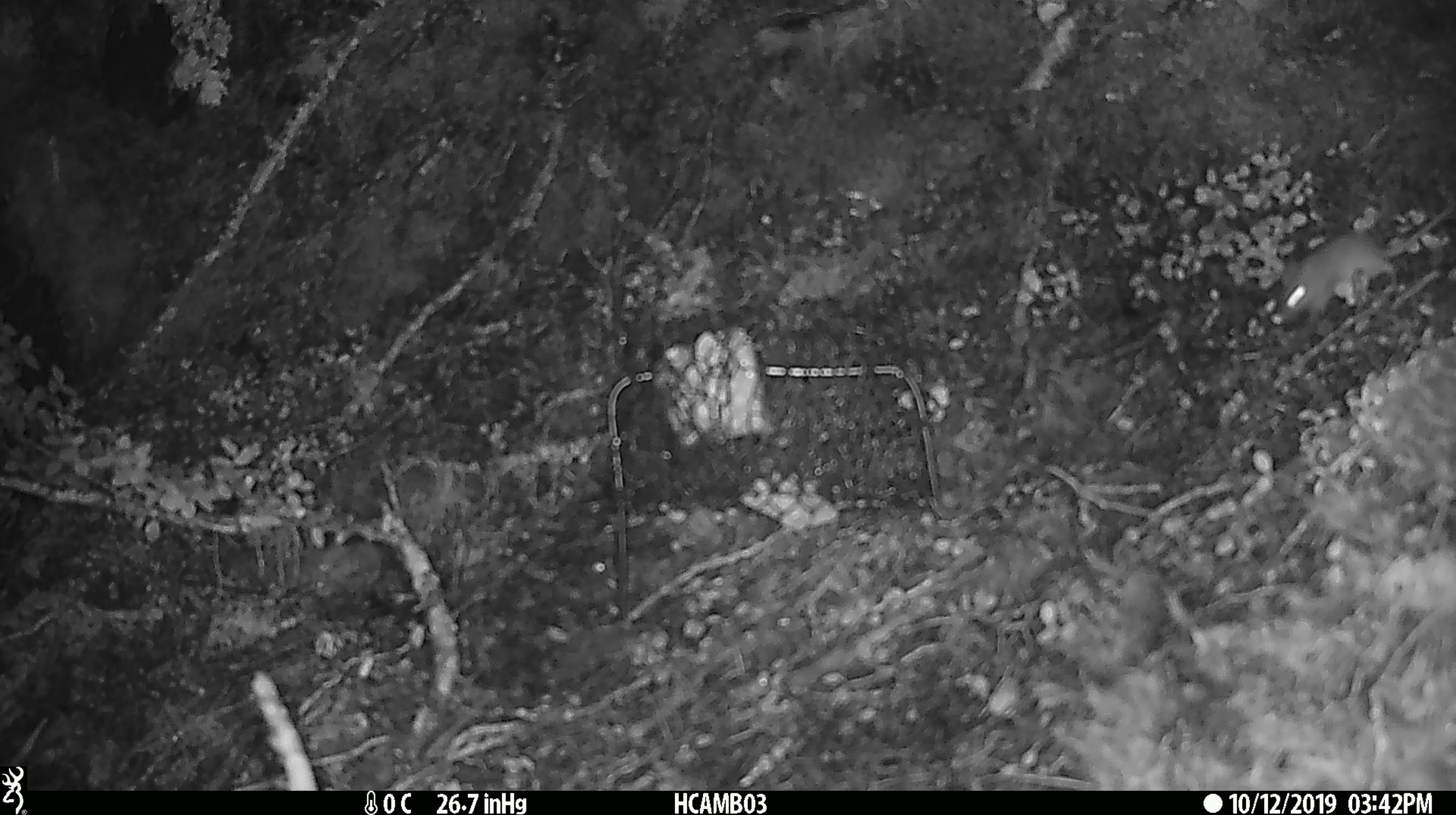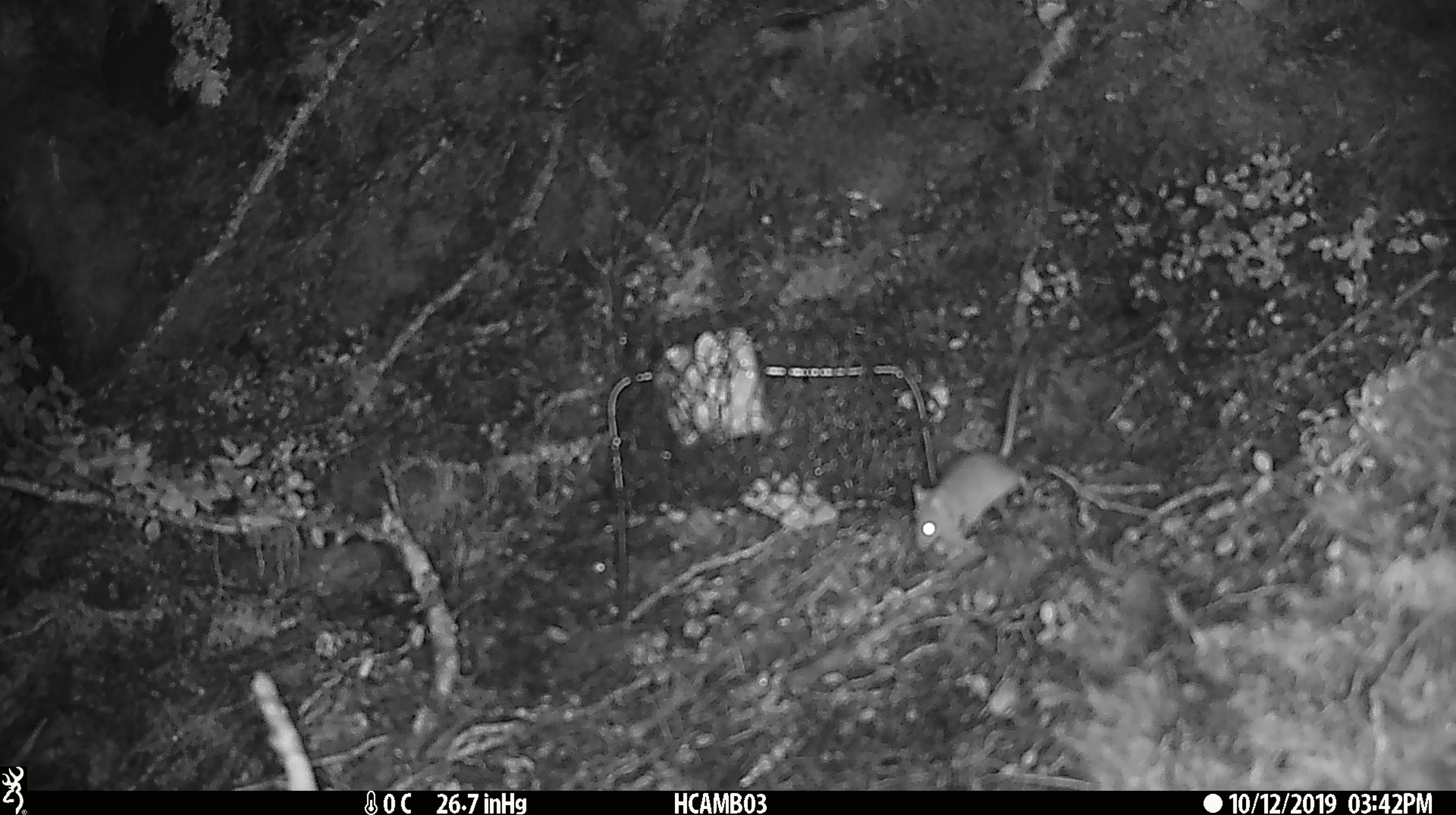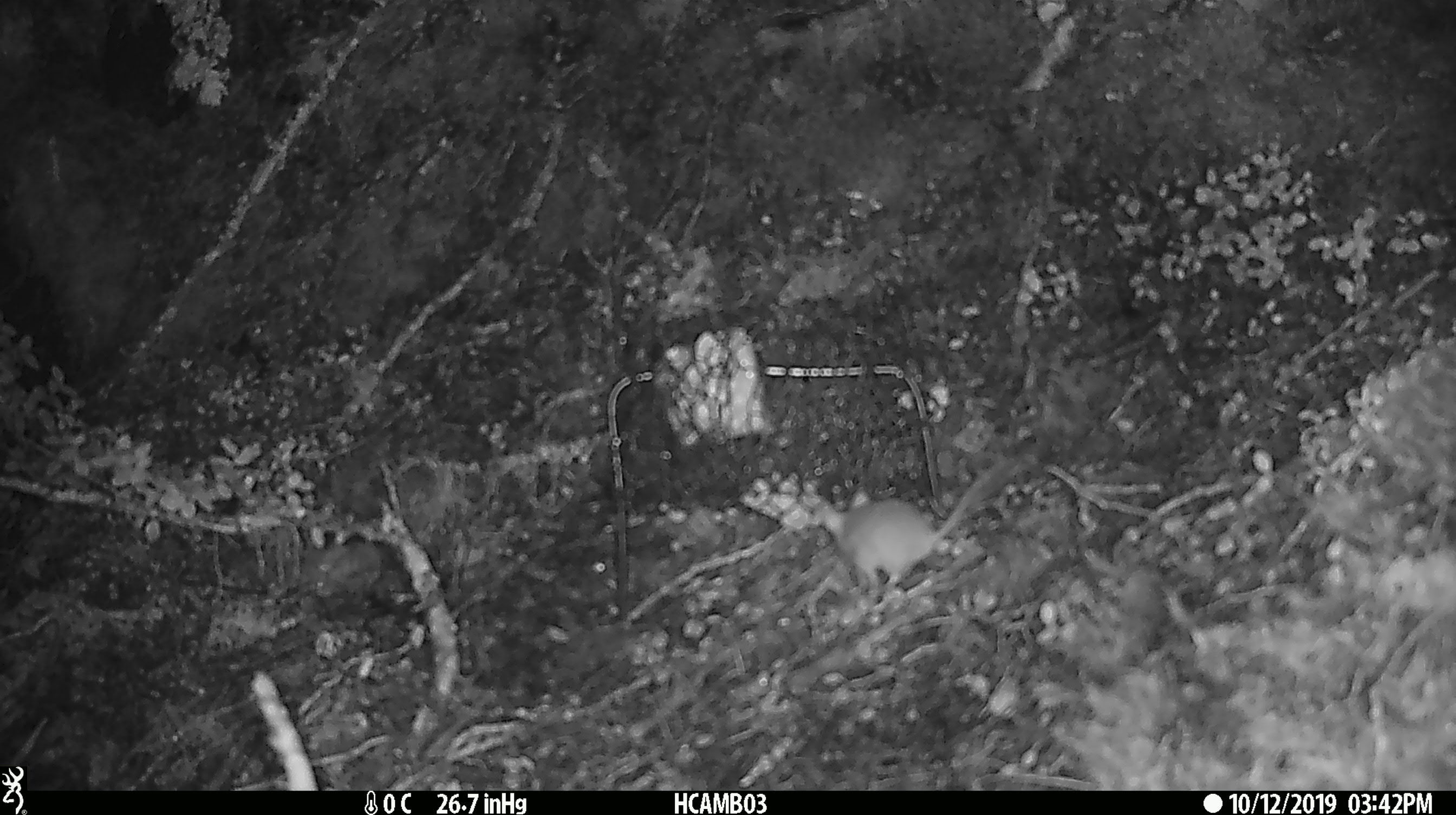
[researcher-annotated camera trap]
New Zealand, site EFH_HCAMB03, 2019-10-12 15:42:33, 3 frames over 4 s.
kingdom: Animalia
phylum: Chordata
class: Mammalia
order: Rodentia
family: Muridae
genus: Mus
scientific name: Mus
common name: mouse